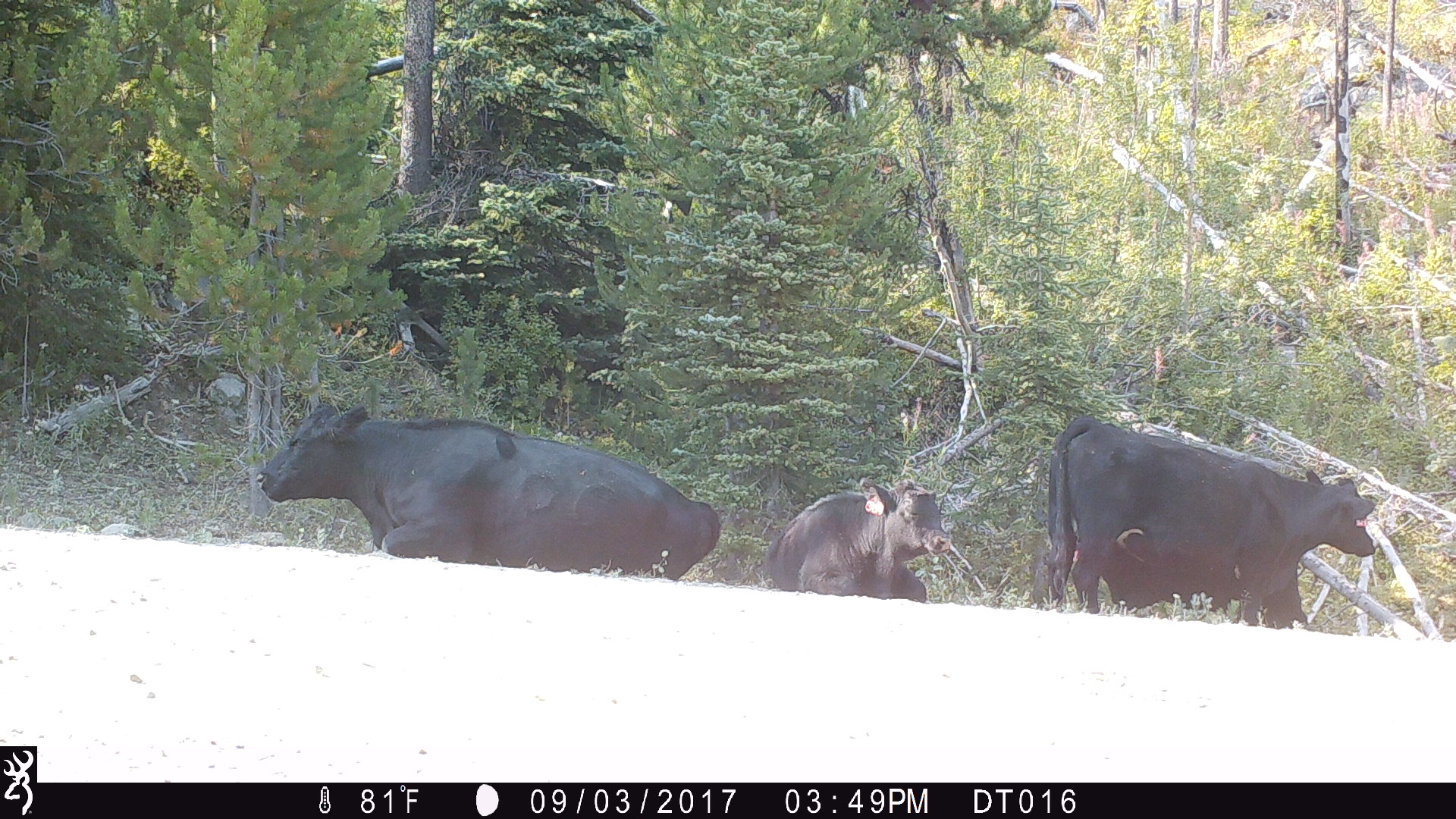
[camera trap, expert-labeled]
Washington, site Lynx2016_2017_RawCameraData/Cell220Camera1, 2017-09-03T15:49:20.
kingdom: Animalia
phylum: Chordata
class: Mammalia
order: Artiodactyla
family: Bovidae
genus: Bos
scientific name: Bos taurus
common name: domestic cattle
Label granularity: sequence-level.